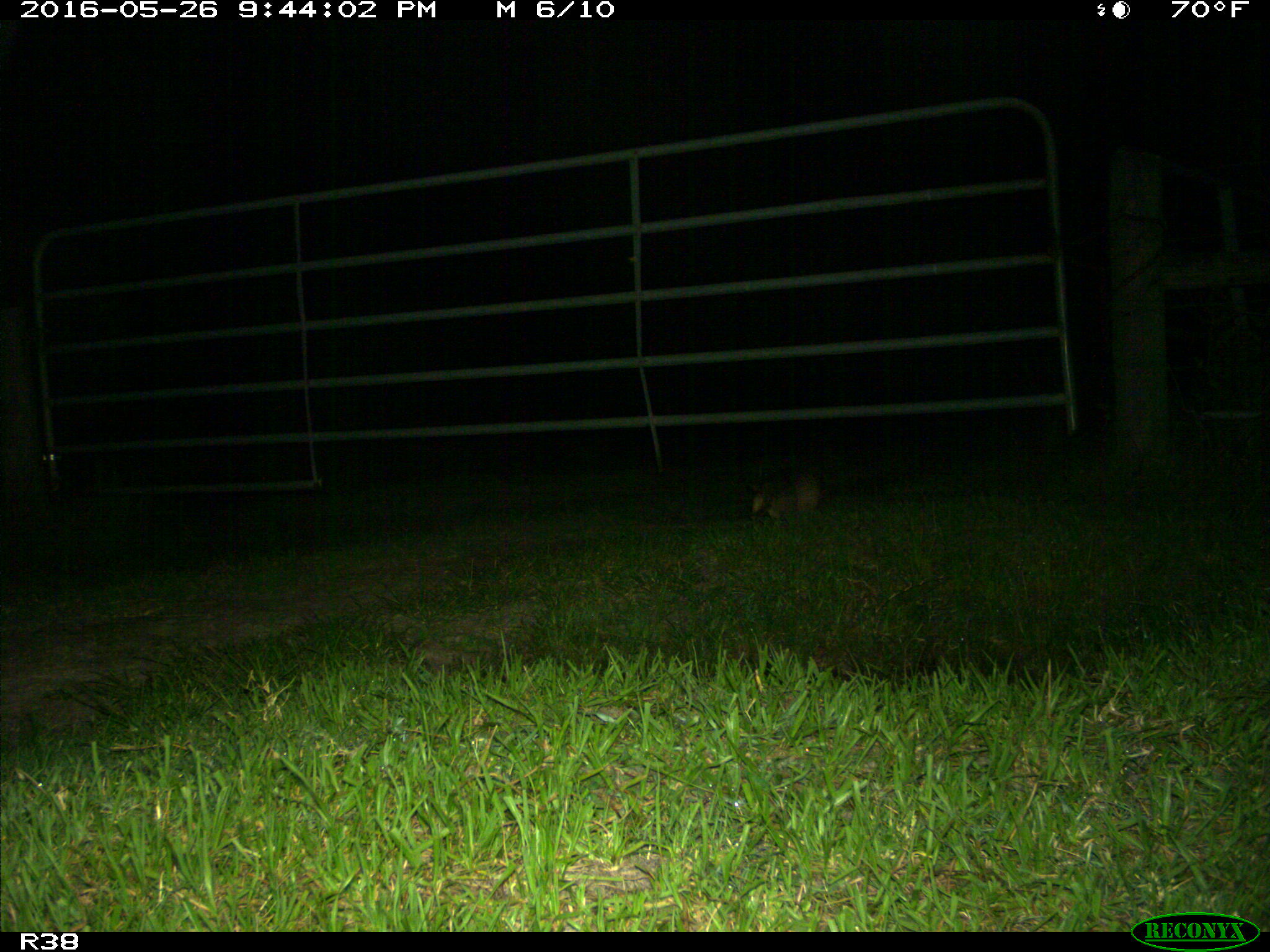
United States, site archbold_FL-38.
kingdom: Animalia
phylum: Chordata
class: Mammalia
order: Cingulata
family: Dasypodidae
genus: Dasypus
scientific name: Dasypus novemcinctus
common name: nine-banded armadillo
Dasypus novemcinctus (nine-banded armadillo).